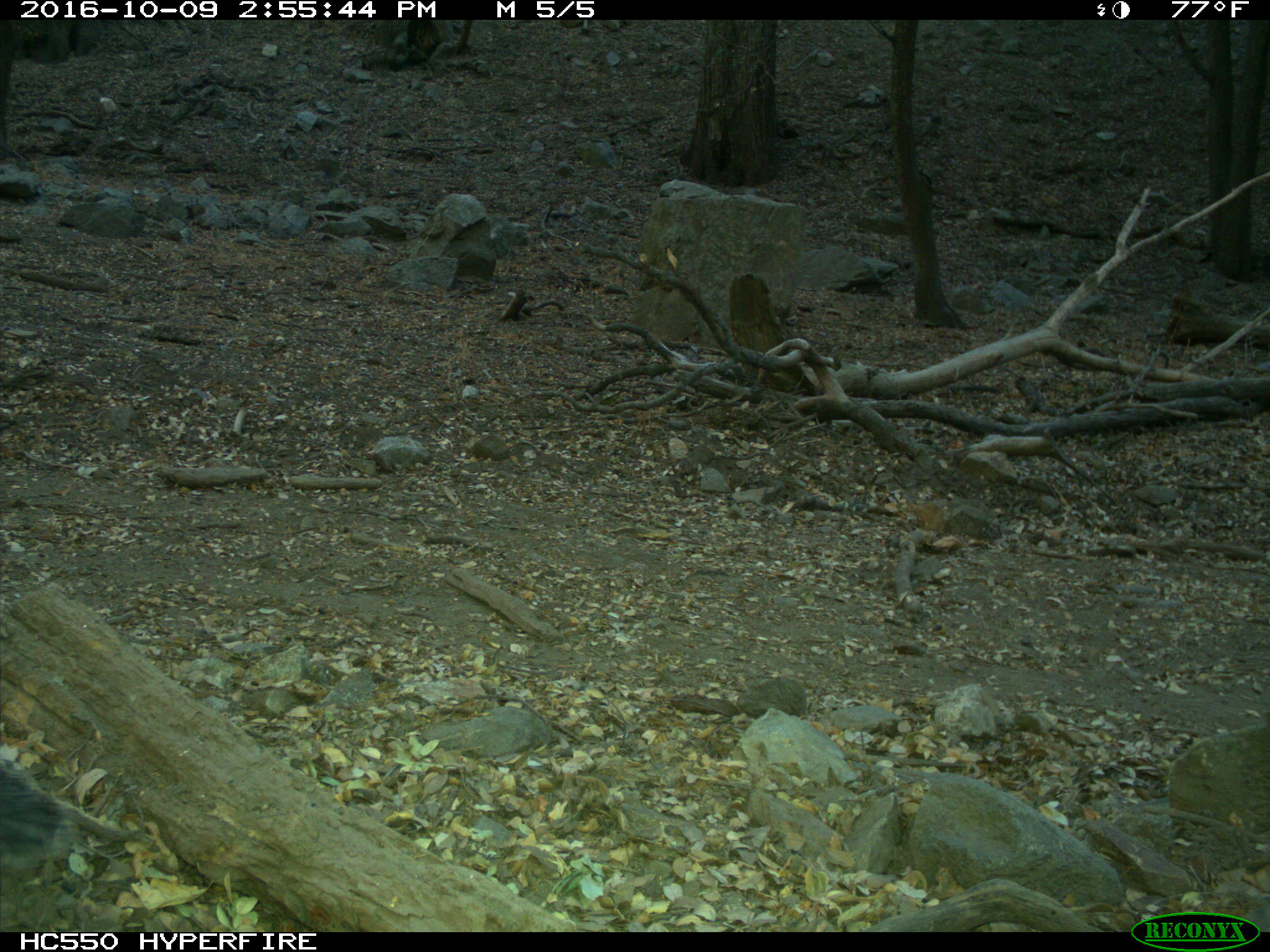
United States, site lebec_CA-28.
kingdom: Animalia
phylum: Chordata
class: Mammalia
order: Rodentia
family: Sciuridae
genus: Sciurus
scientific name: Sciurus carolinensis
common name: eastern gray squirrel